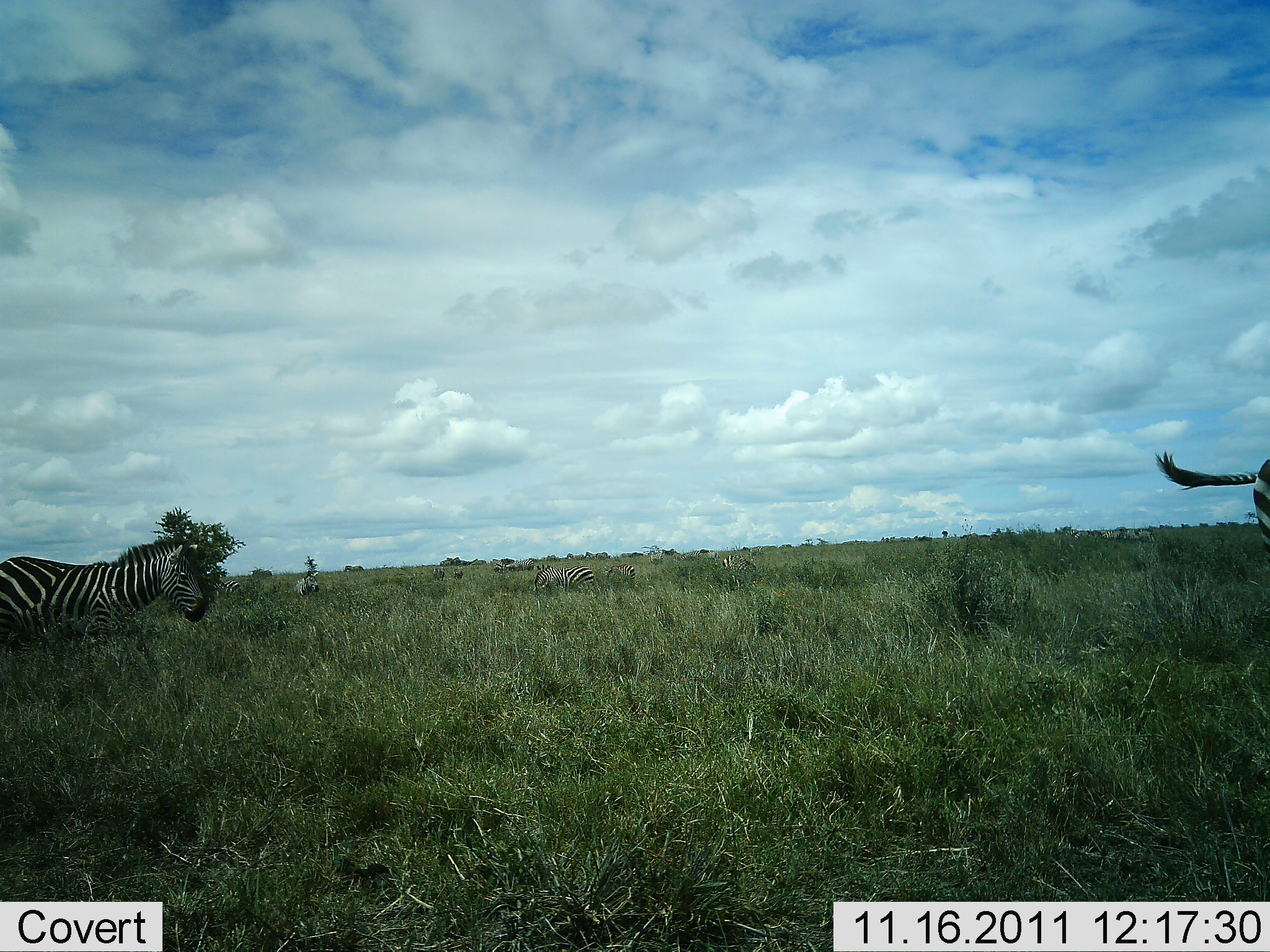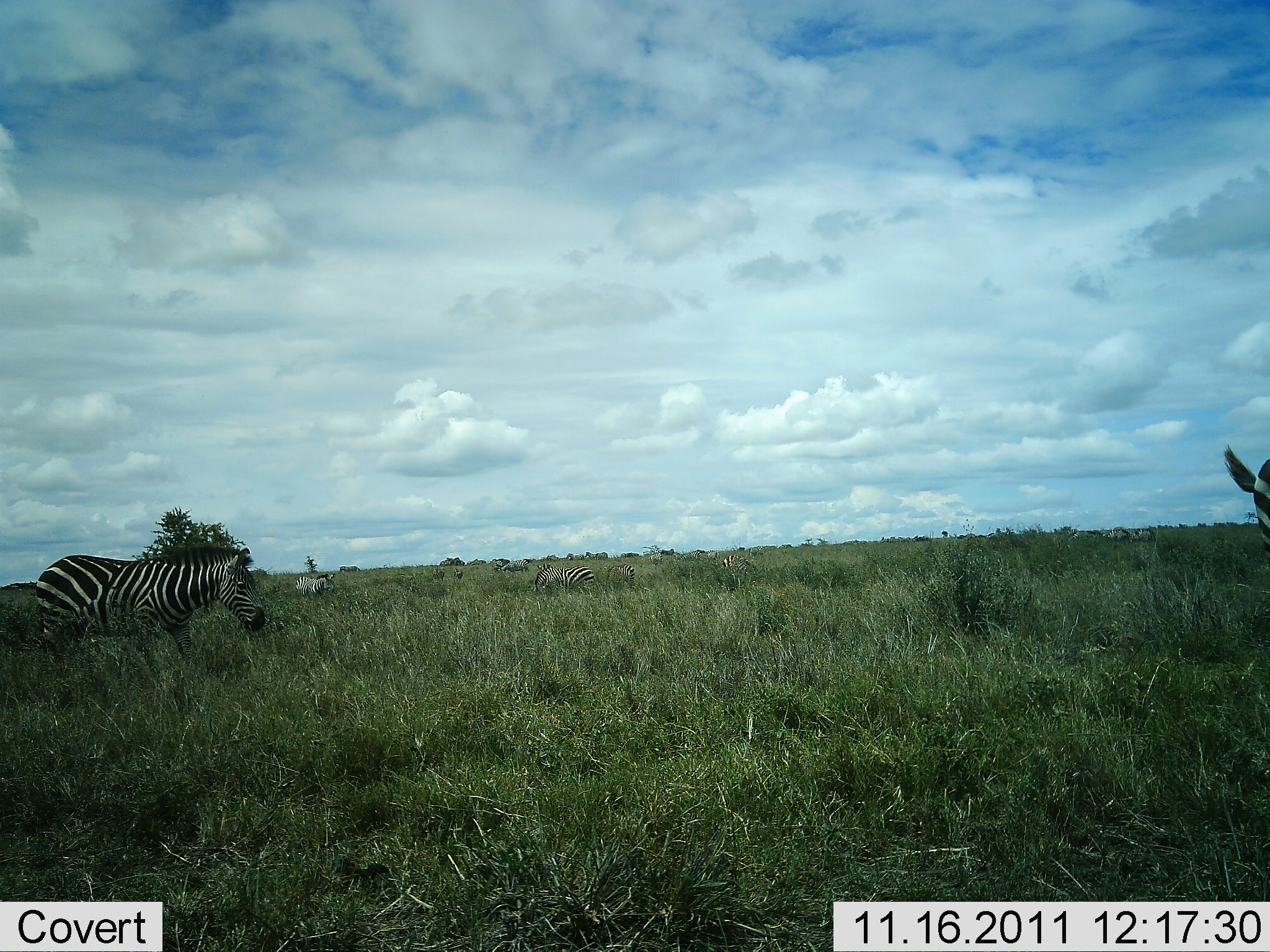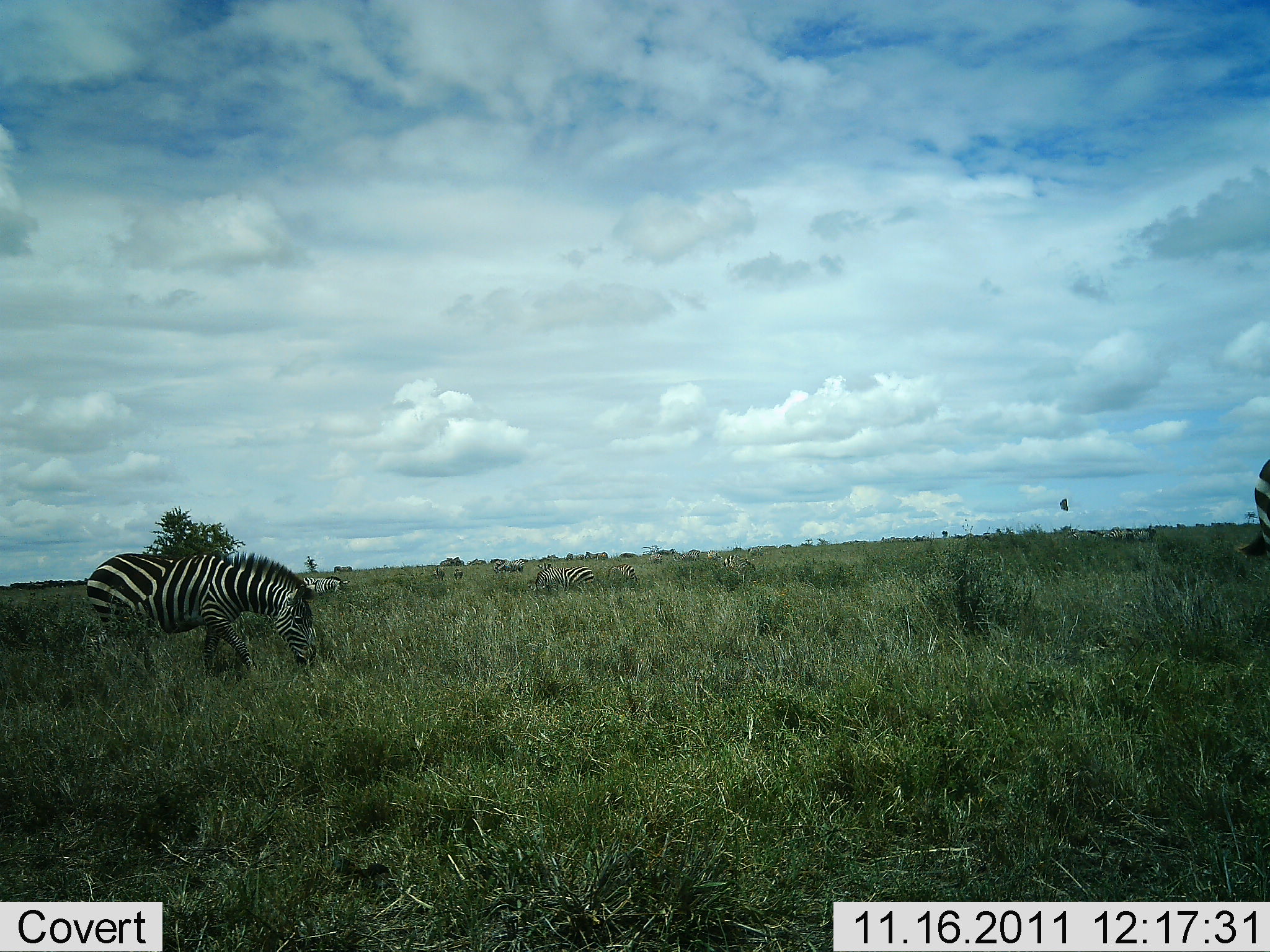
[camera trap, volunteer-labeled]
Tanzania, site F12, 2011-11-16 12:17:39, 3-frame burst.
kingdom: Animalia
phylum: Chordata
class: Mammalia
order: Perissodactyla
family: Equidae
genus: Equus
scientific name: Equus quagga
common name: plains zebra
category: zebra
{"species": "zebra (plains zebra) (Equus quagga)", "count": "8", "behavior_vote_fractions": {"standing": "25%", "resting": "0%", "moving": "42%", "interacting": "0%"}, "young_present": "0%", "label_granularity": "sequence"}